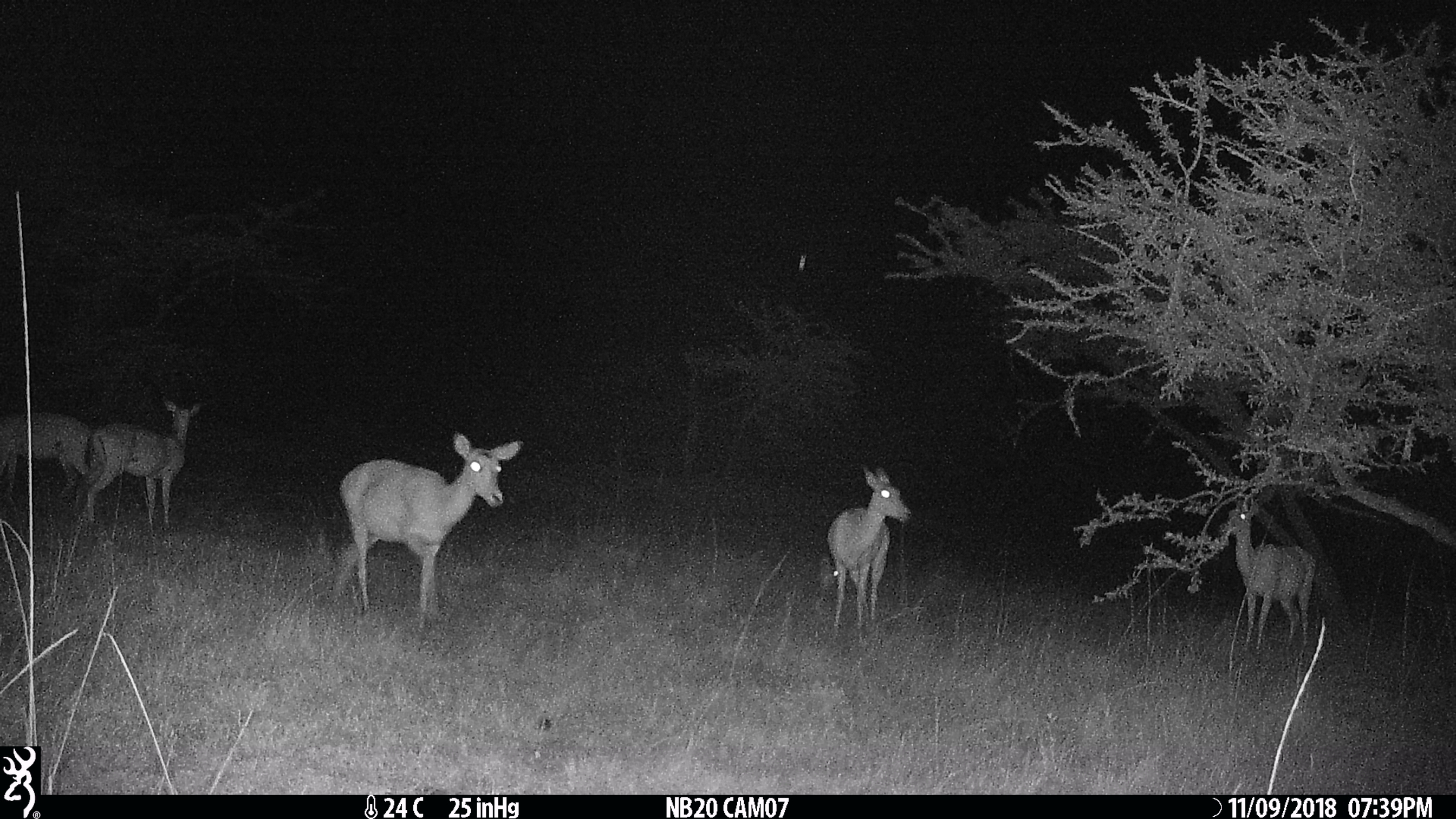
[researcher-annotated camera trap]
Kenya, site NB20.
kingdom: Animalia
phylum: Chordata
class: Mammalia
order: Artiodactyla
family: Bovidae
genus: Aepyceros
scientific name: Aepyceros melampus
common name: impala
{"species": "impala (Aepyceros melampus)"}